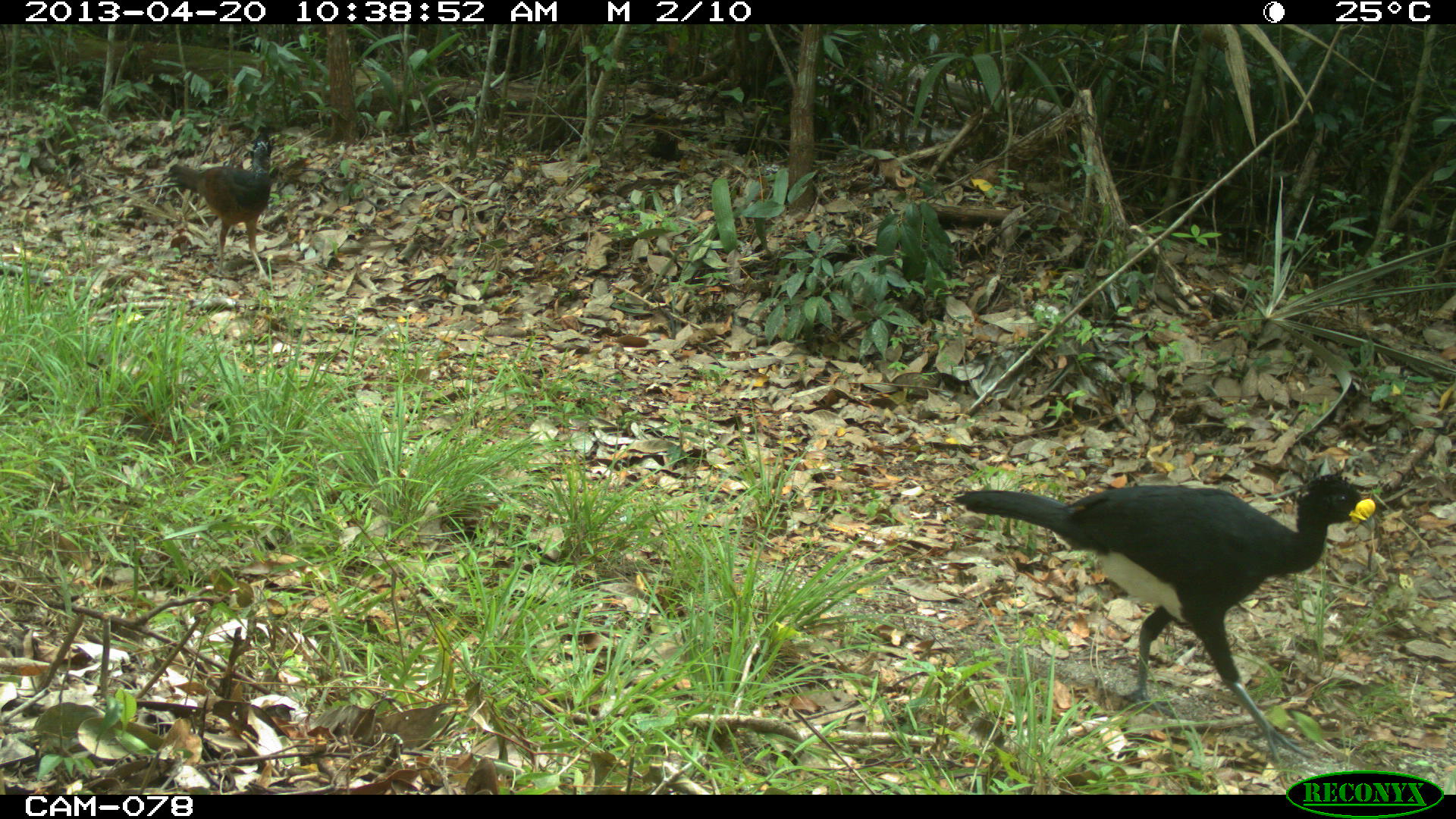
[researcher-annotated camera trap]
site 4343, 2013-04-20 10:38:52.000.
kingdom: Animalia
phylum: Chordata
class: Aves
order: Galliformes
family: Cracidae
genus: Crax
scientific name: Crax rubra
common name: great curassow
Crax rubra (great curassow), count 2.